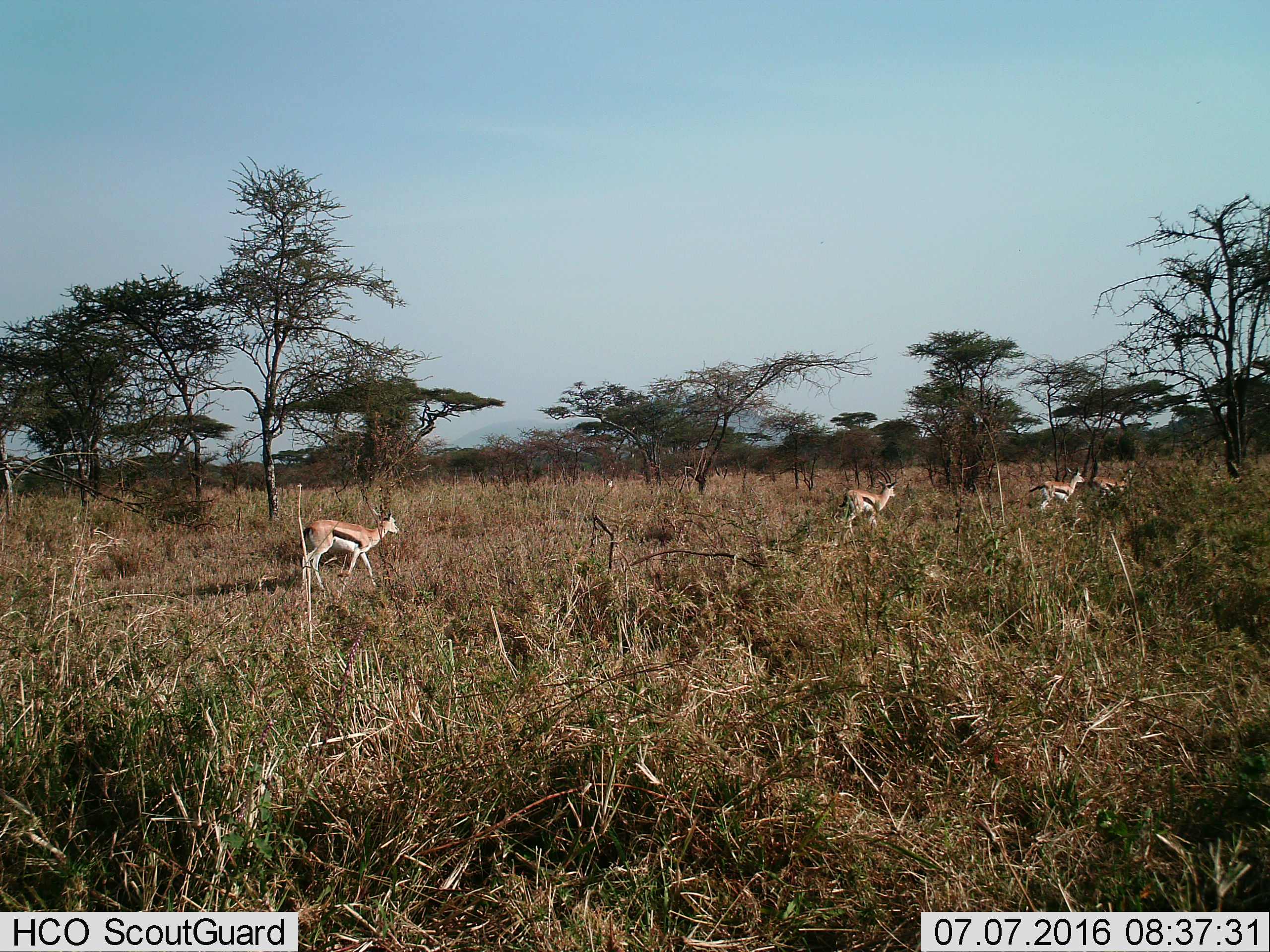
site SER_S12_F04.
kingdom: Animalia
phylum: Chordata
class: Mammalia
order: Artiodactyla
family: Bovidae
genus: Eudorcas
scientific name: Eudorcas thomsonii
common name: thomson's gazelle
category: gazellethomsons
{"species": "gazellethomsons (thomson's gazelle) (Eudorcas thomsonii)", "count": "4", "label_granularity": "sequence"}